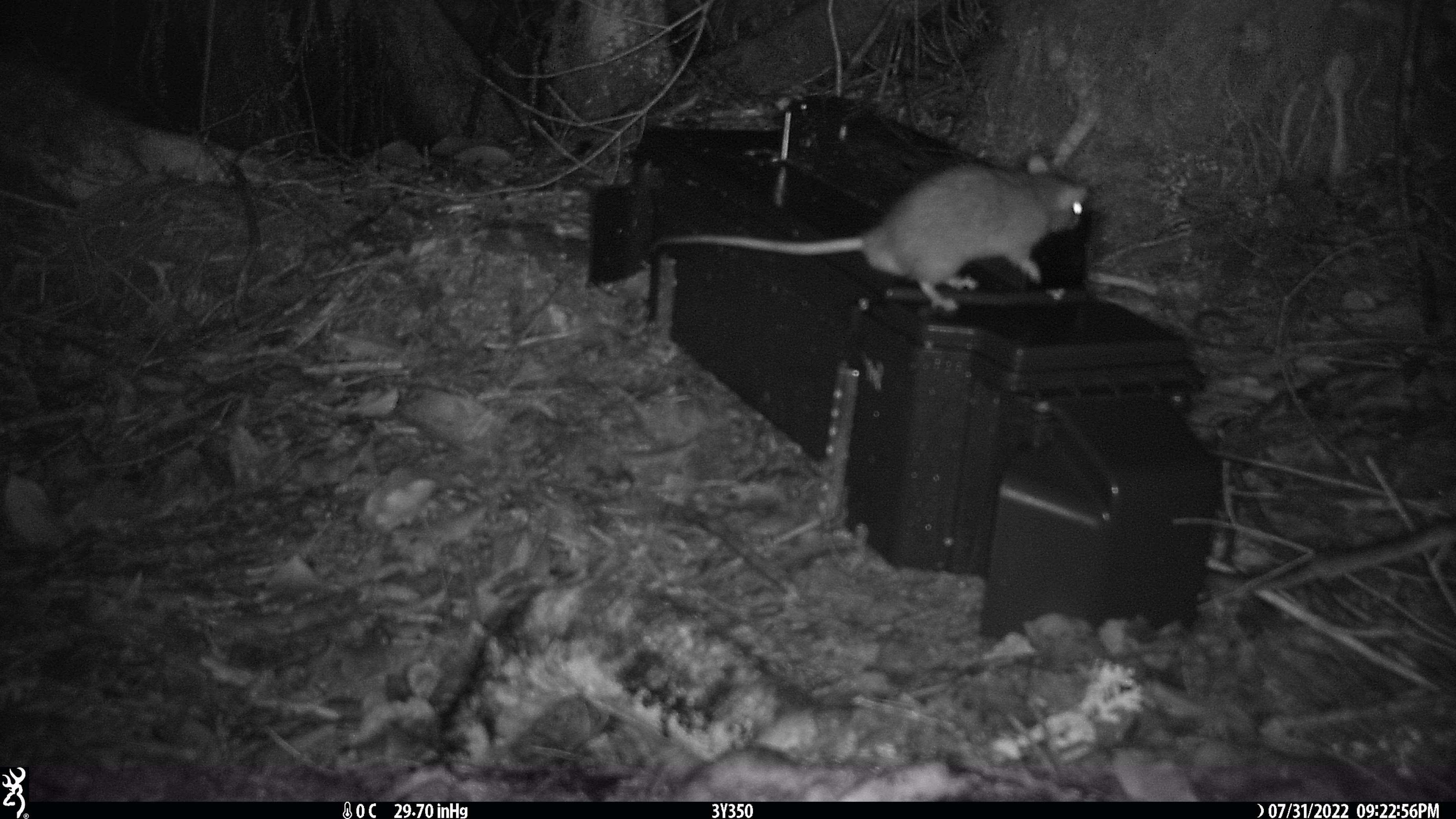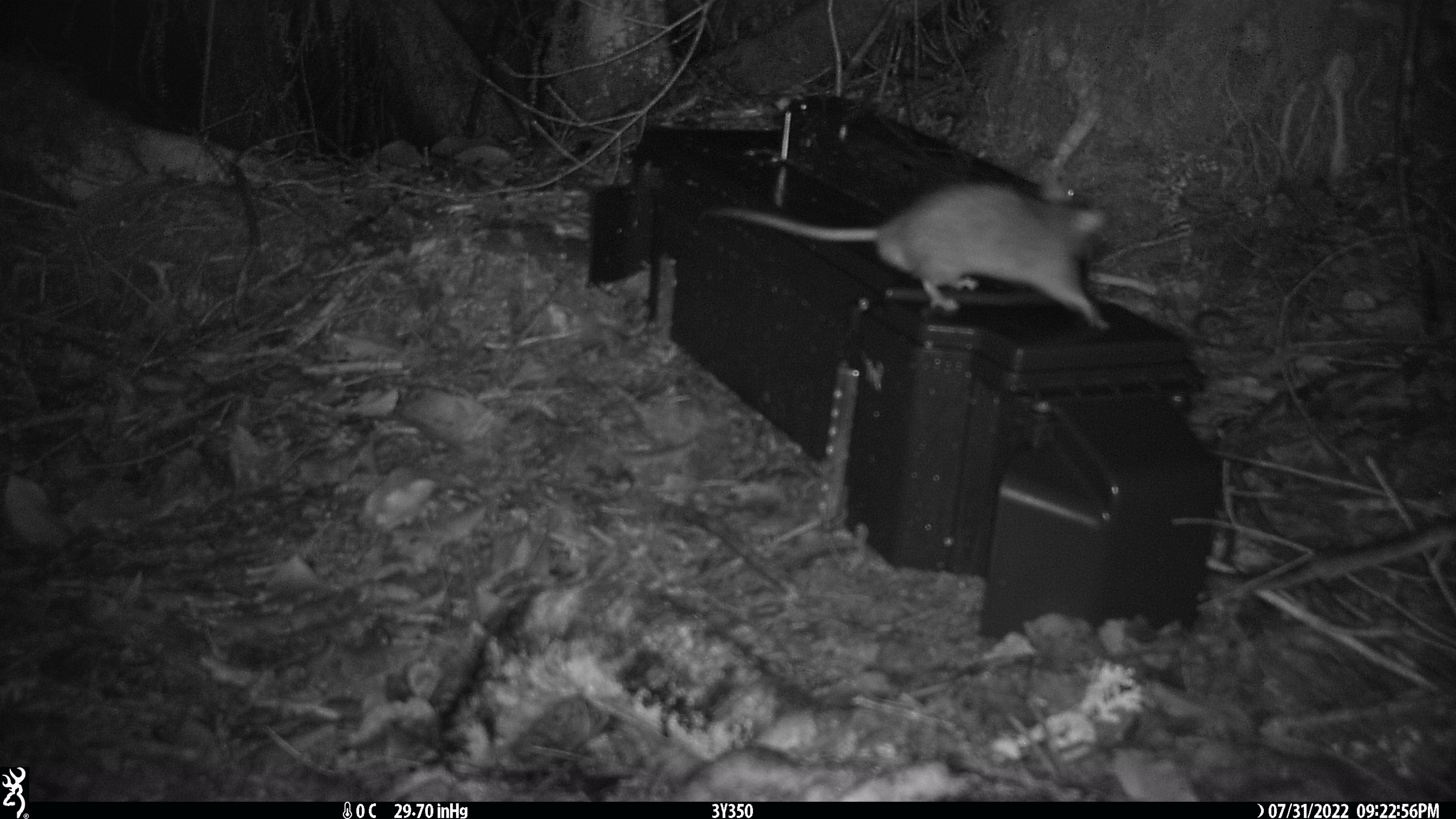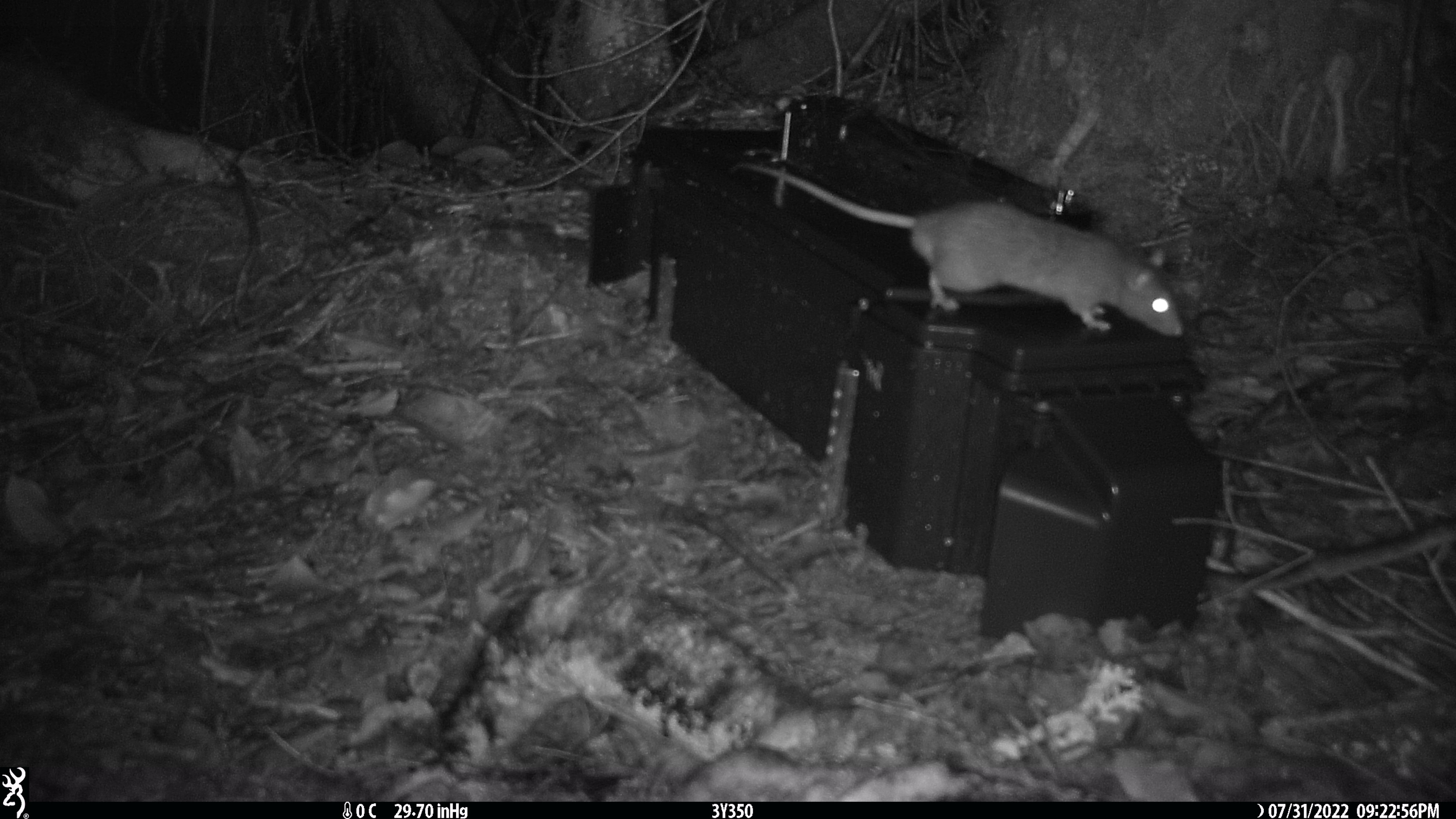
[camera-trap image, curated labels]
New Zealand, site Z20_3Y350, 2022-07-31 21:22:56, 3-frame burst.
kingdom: Animalia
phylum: Chordata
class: Mammalia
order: Rodentia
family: Muridae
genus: Rattus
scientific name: Rattus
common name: rat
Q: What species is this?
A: Rat (Rattus).